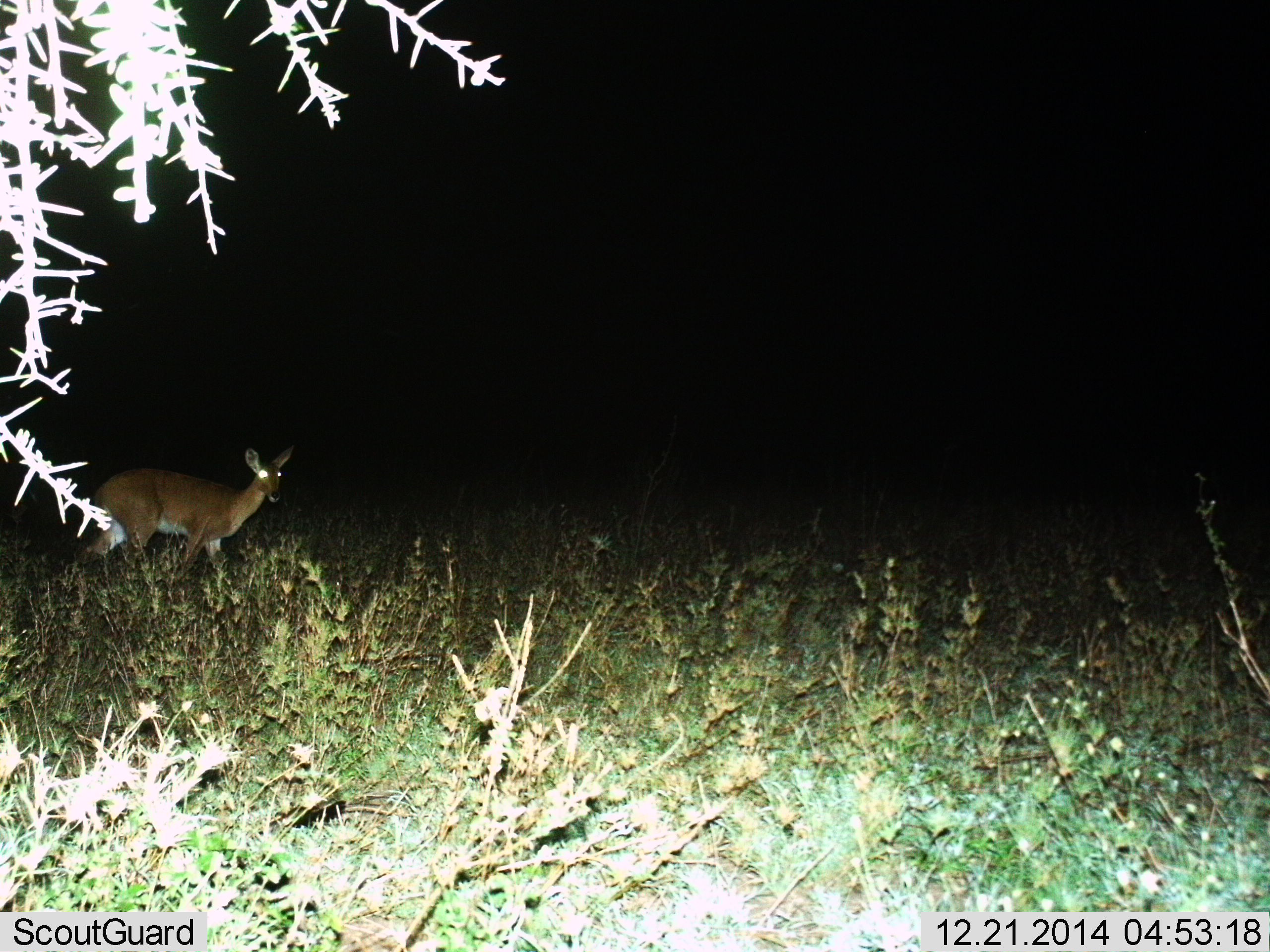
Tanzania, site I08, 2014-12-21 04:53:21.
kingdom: Animalia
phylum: Chordata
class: Mammalia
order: Artiodactyla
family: Bovidae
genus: Redunca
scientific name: Redunca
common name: reedbuck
Reedbuck (Redunca), count 1. Behavior (volunteer vote fractions): standing 70%, resting 0%, moving 30%, interacting 0%. Young present (vote fraction): 0%. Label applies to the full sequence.